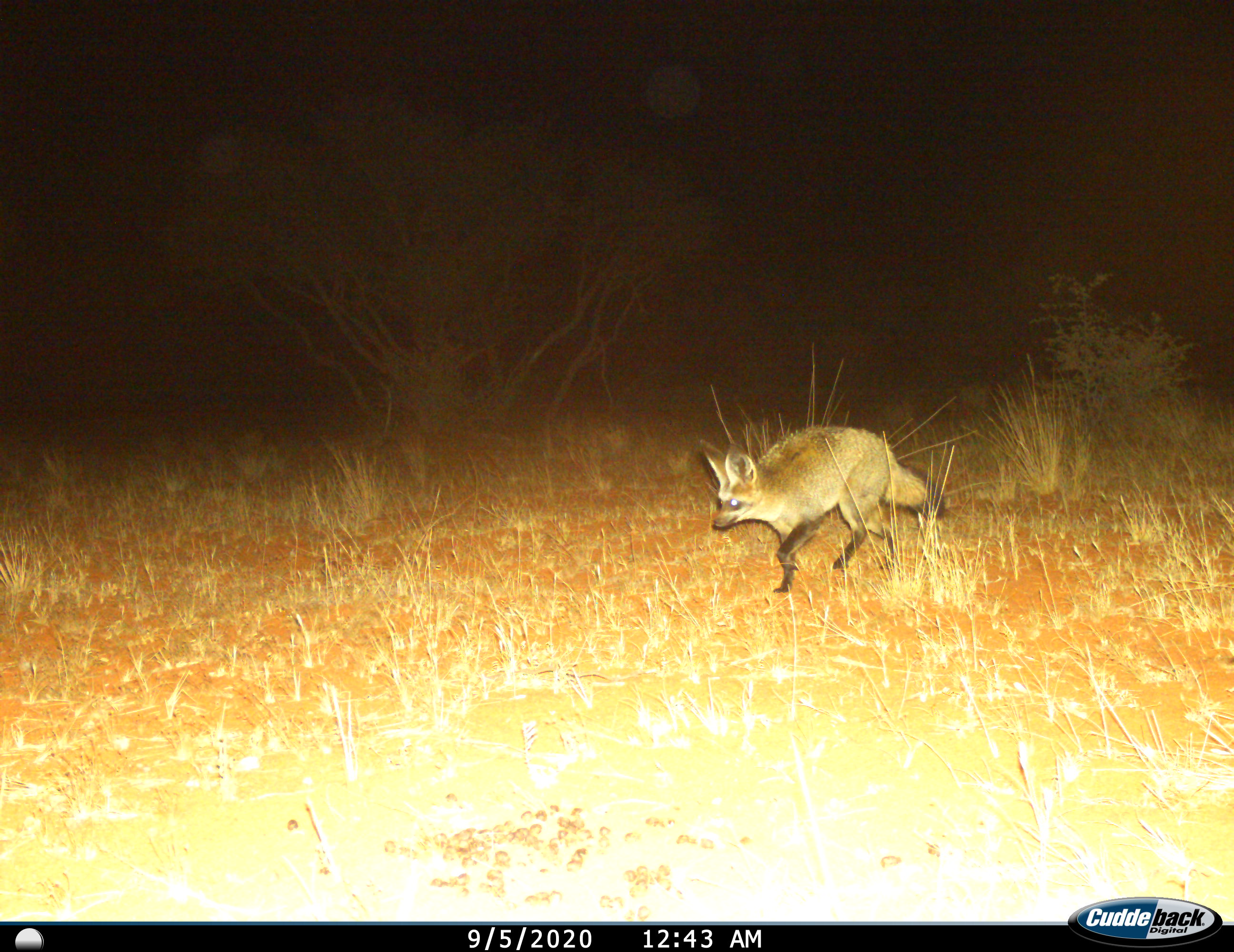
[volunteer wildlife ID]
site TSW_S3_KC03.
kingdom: Animalia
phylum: Chordata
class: Mammalia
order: Carnivora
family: Canidae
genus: Otocyon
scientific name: Otocyon megalotis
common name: bat-eared fox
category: foxbateared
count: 1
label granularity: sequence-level